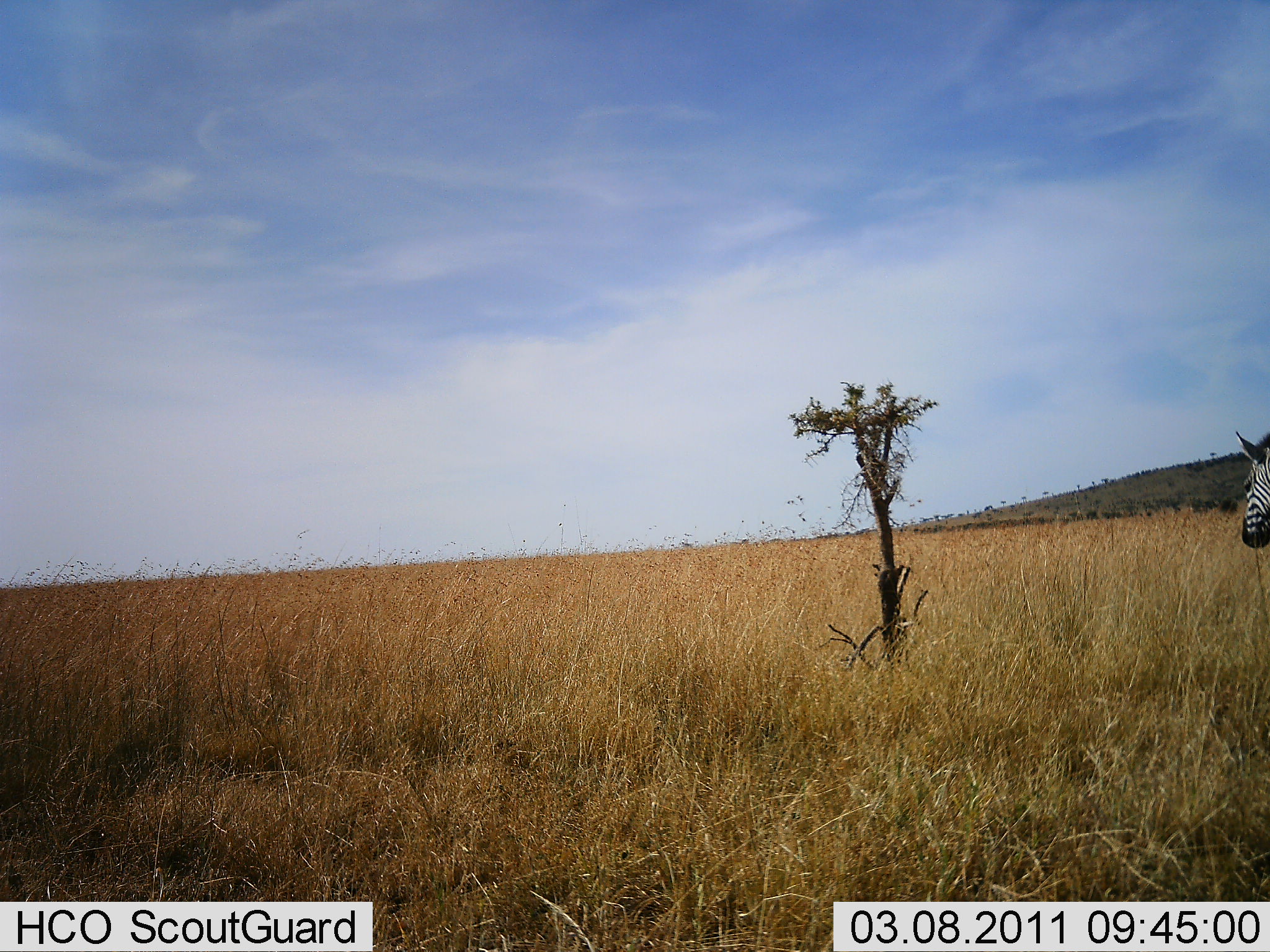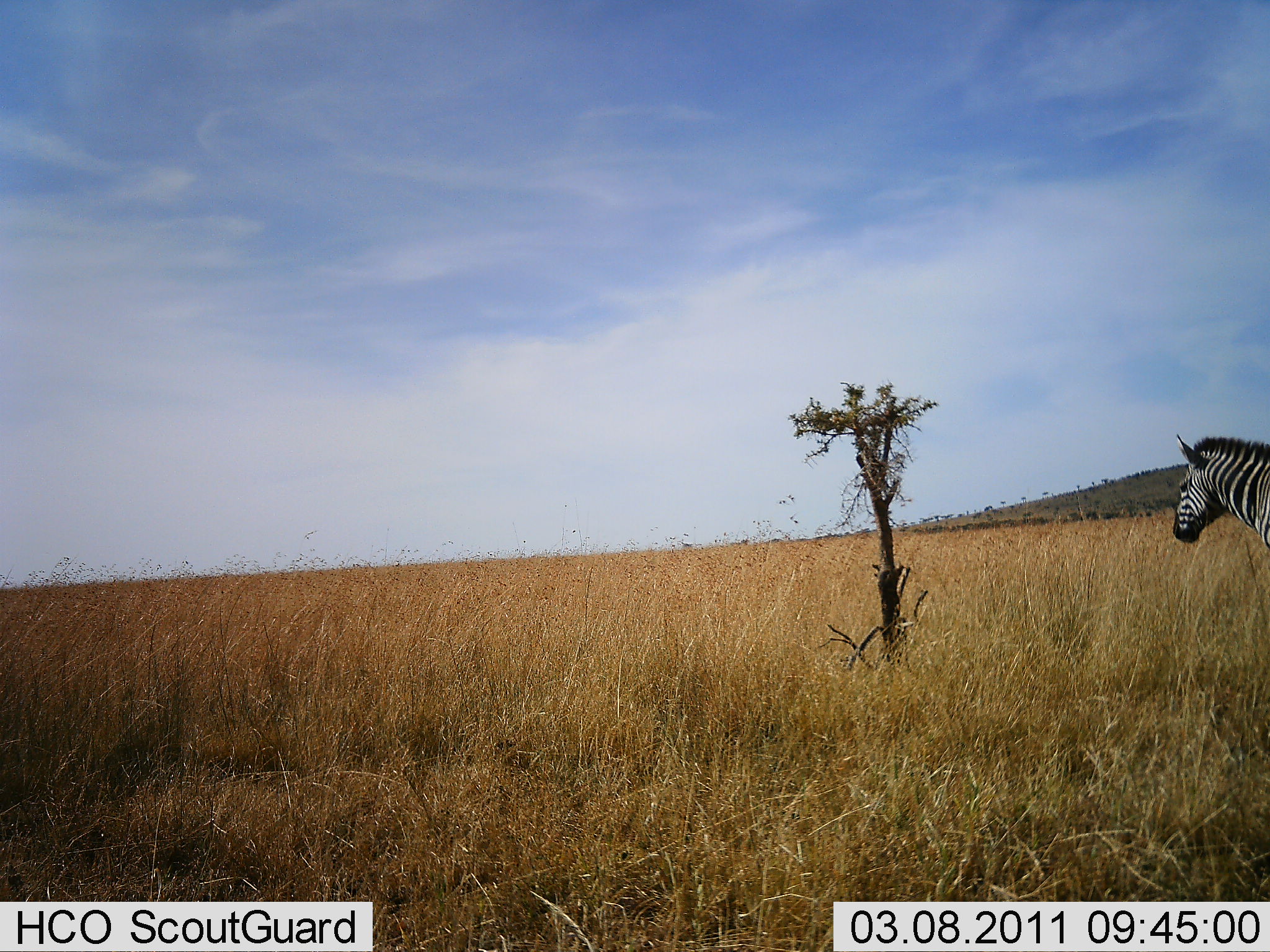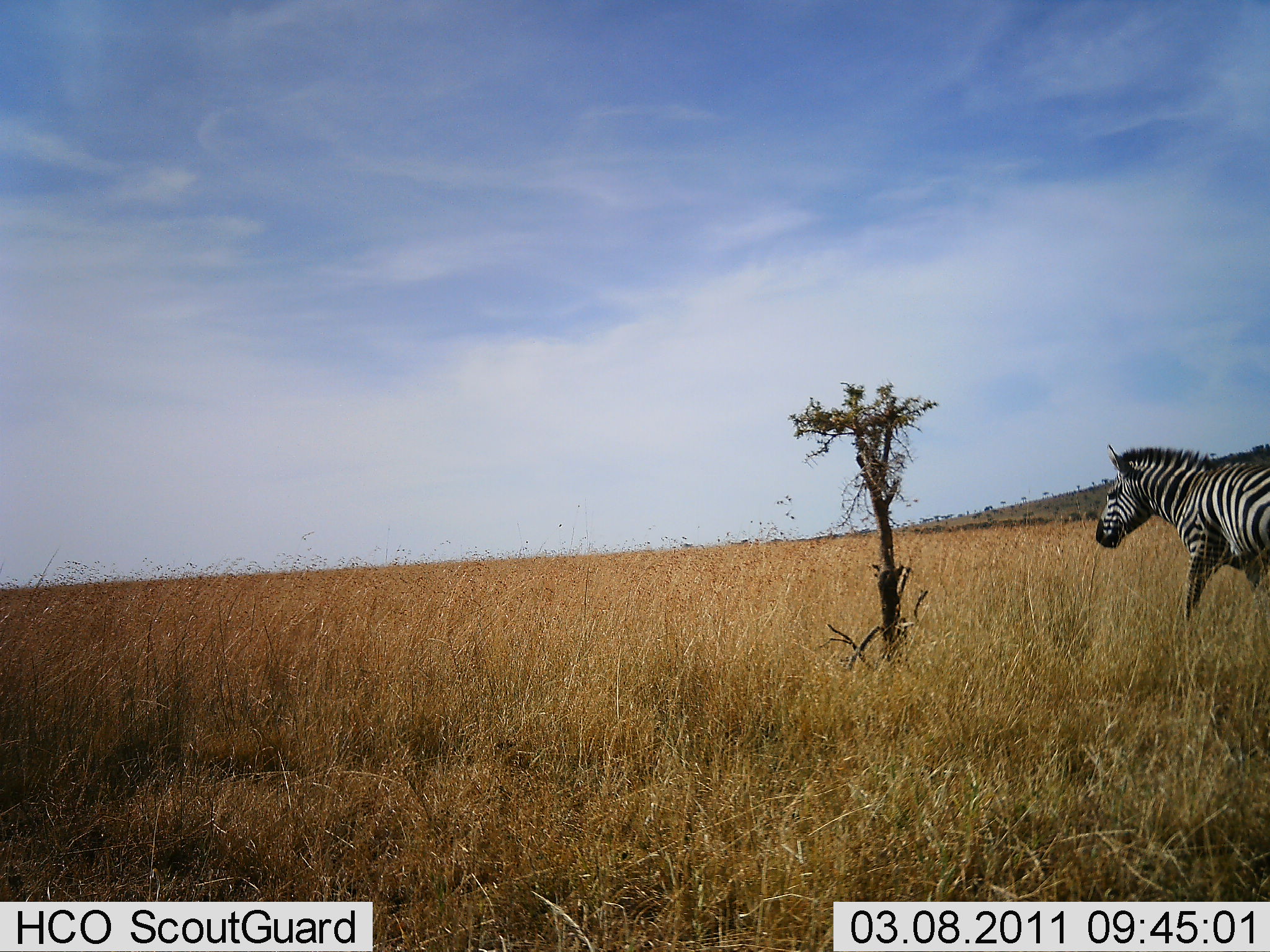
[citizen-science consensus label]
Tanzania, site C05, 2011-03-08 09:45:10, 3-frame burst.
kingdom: Animalia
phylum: Chordata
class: Mammalia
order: Perissodactyla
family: Equidae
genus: Equus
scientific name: Equus quagga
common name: plains zebra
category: zebra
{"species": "zebra (plains zebra) (Equus quagga)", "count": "1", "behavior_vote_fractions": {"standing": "0%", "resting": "0%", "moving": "100%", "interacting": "0%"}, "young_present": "0%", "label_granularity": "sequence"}